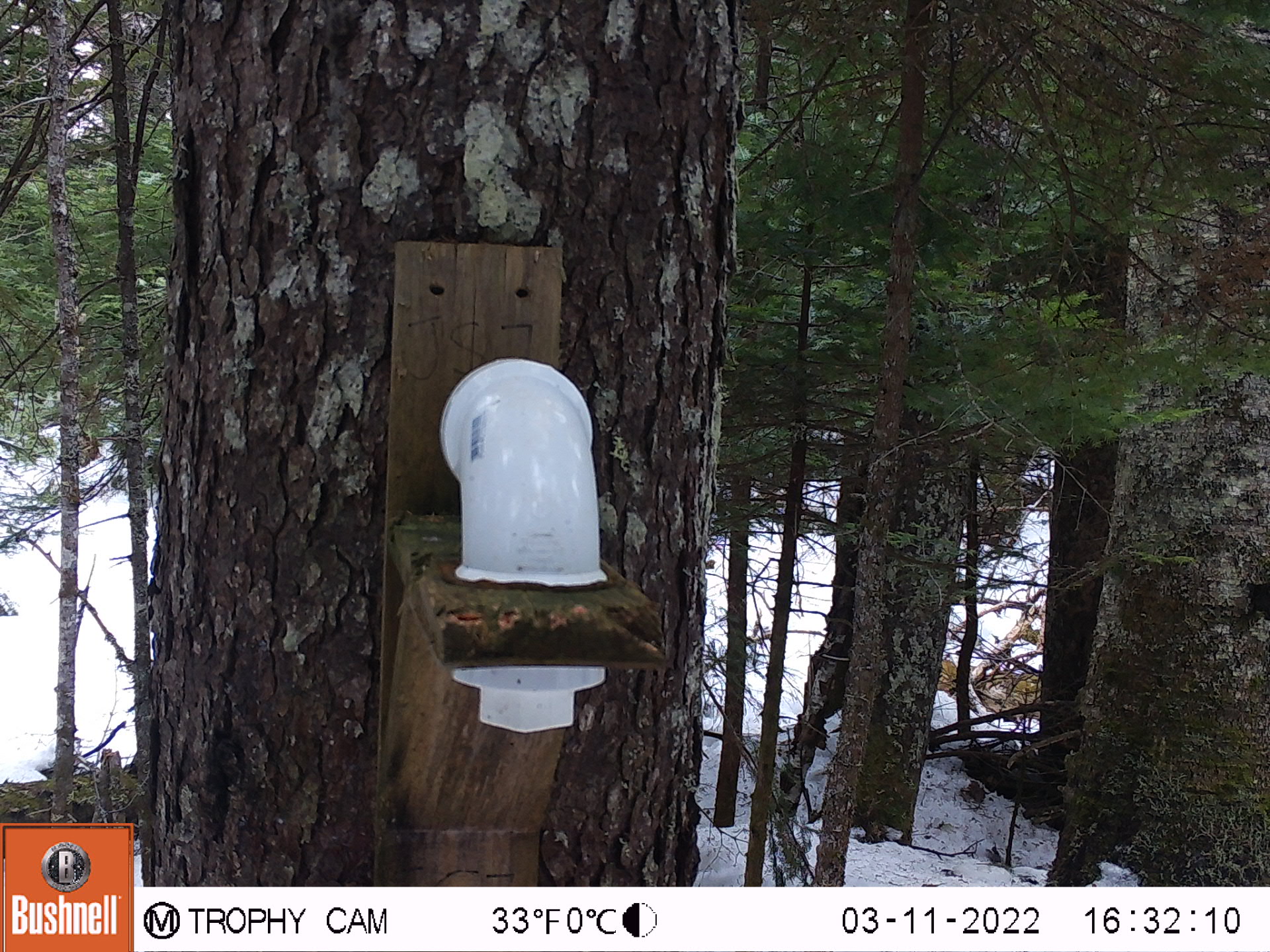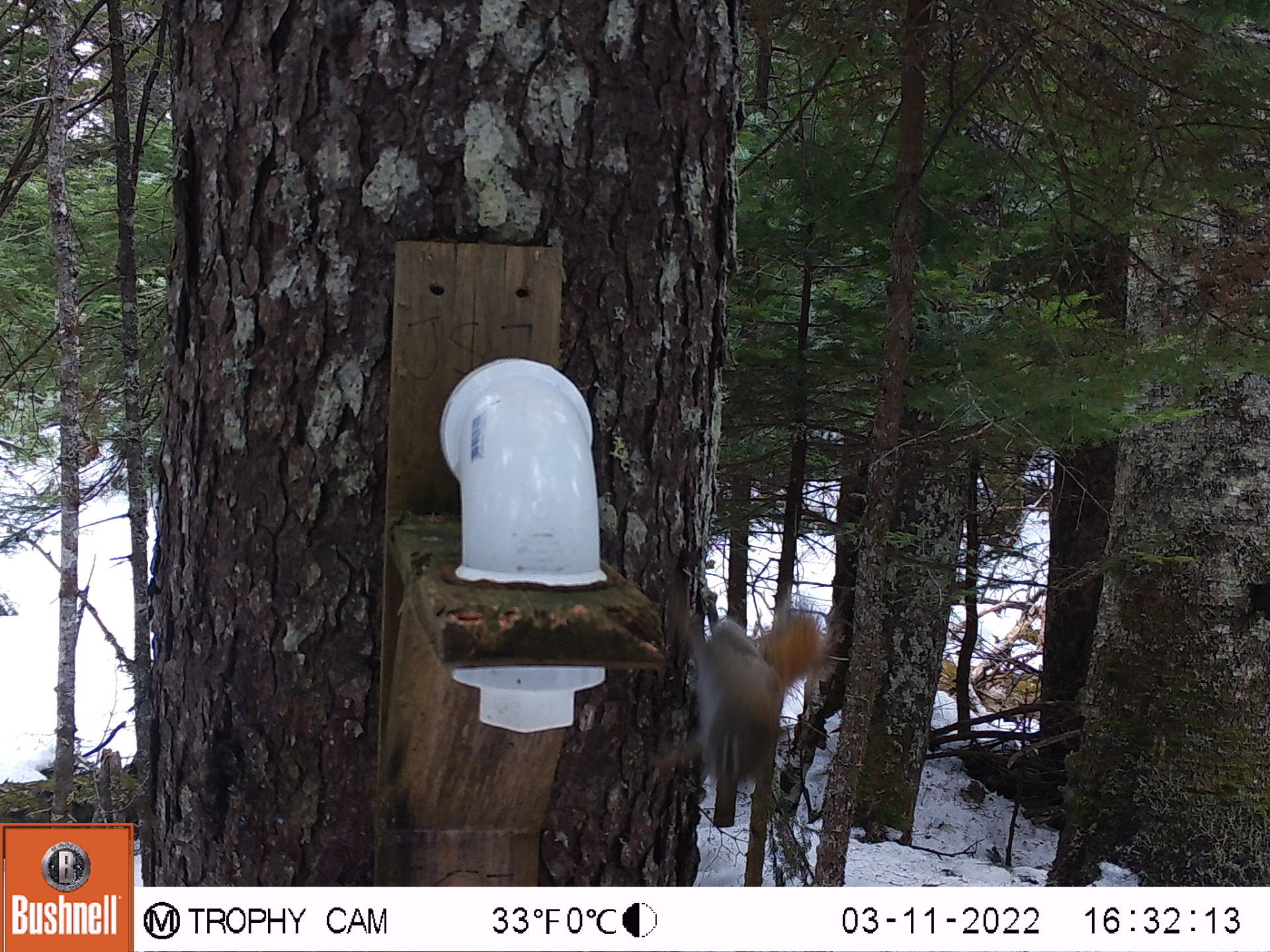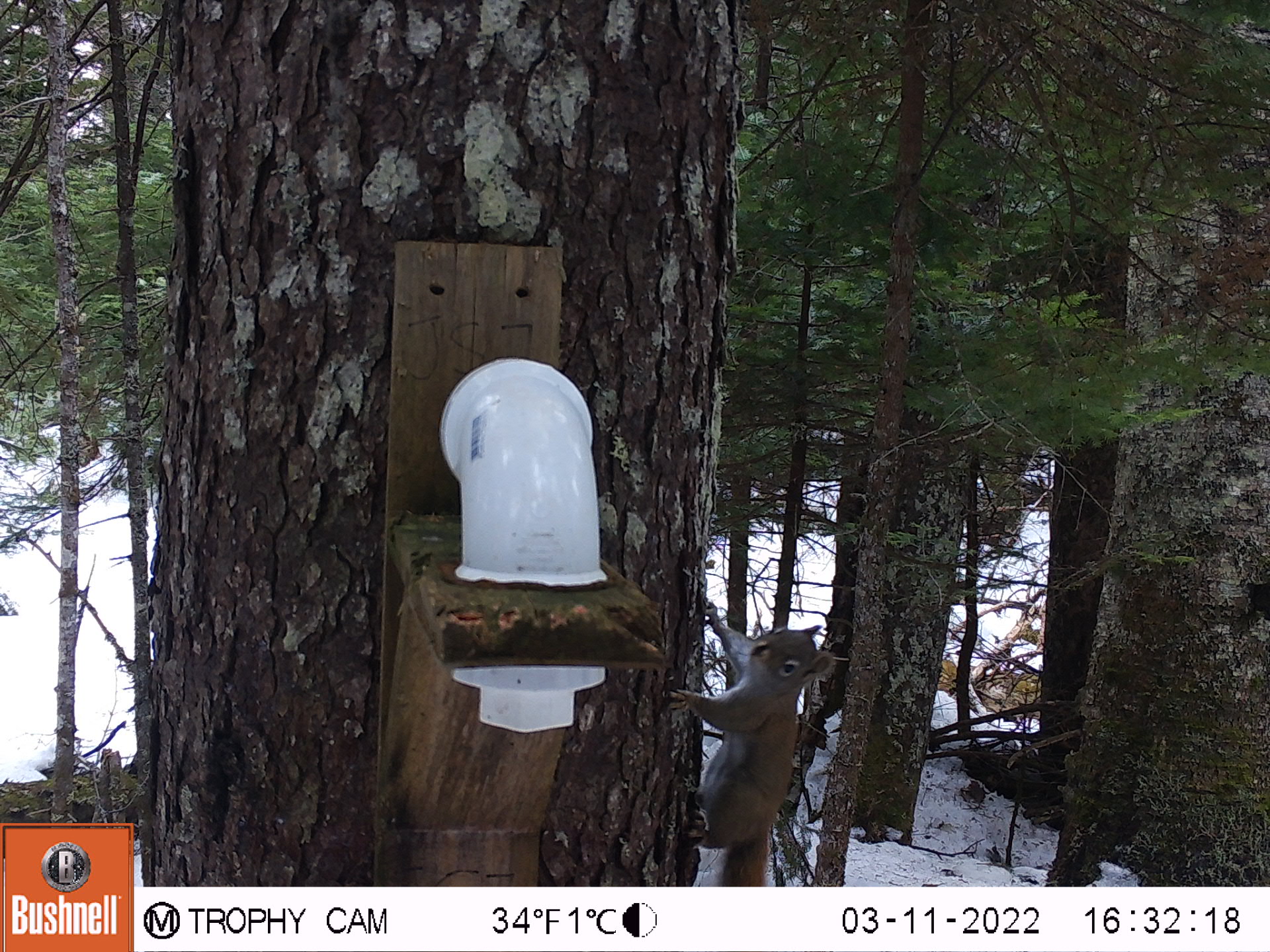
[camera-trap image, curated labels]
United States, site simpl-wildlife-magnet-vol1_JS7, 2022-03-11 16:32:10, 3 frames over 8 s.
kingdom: Animalia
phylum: Chordata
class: Mammalia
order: Rodentia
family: Sciuridae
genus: Tamiasciurus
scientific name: Tamiasciurus hudsonicus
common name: red squirrel